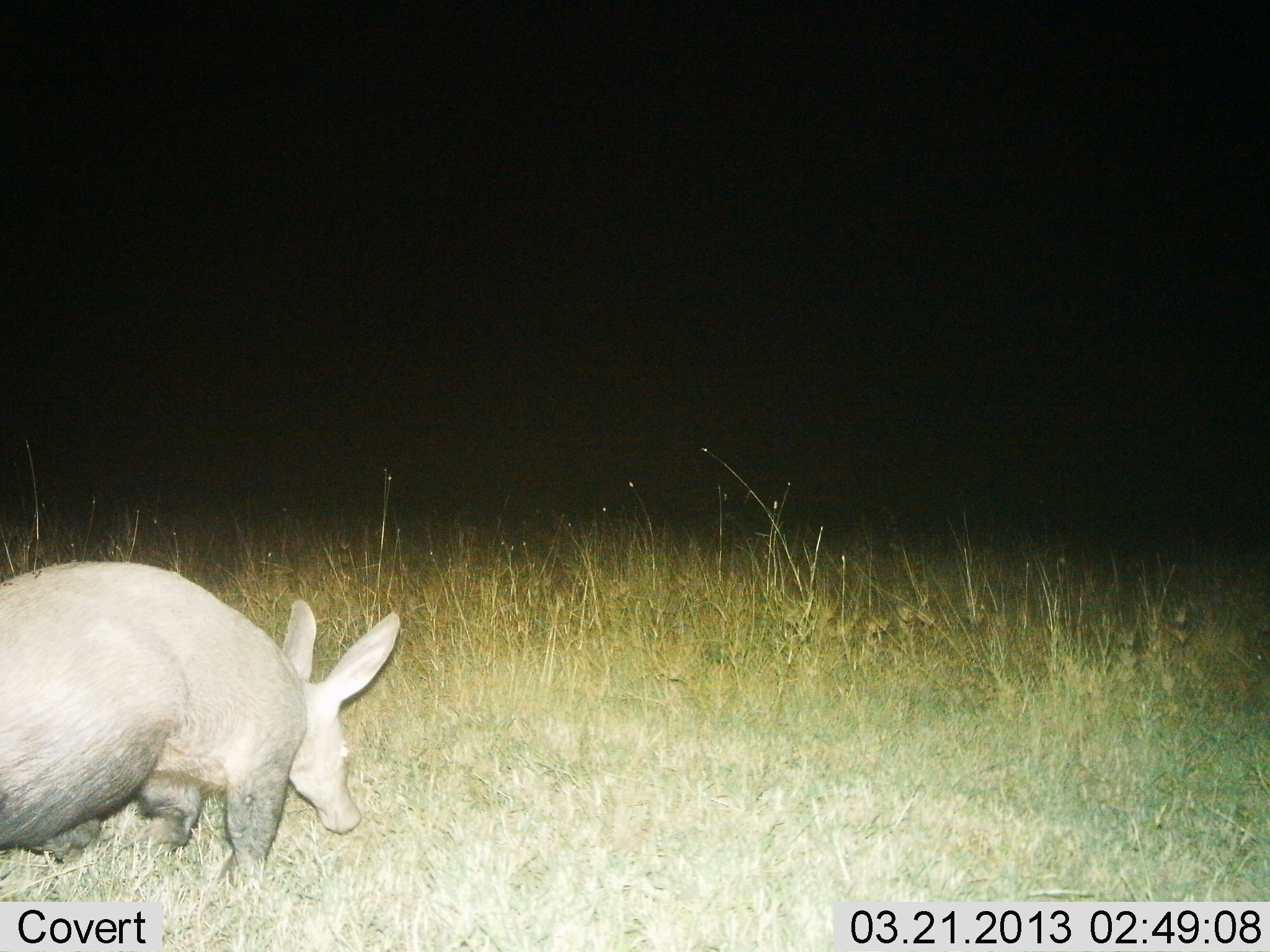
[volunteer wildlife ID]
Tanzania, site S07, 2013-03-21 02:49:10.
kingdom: Animalia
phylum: Chordata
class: Mammalia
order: Tubulidentata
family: Orycteropodidae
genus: Orycteropus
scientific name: Orycteropus afer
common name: aardvark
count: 1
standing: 19%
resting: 0%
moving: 69%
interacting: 0%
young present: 0%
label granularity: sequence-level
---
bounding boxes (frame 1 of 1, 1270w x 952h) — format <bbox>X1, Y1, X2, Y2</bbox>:
animal: <bbox>0, 559, 403, 885</bbox>